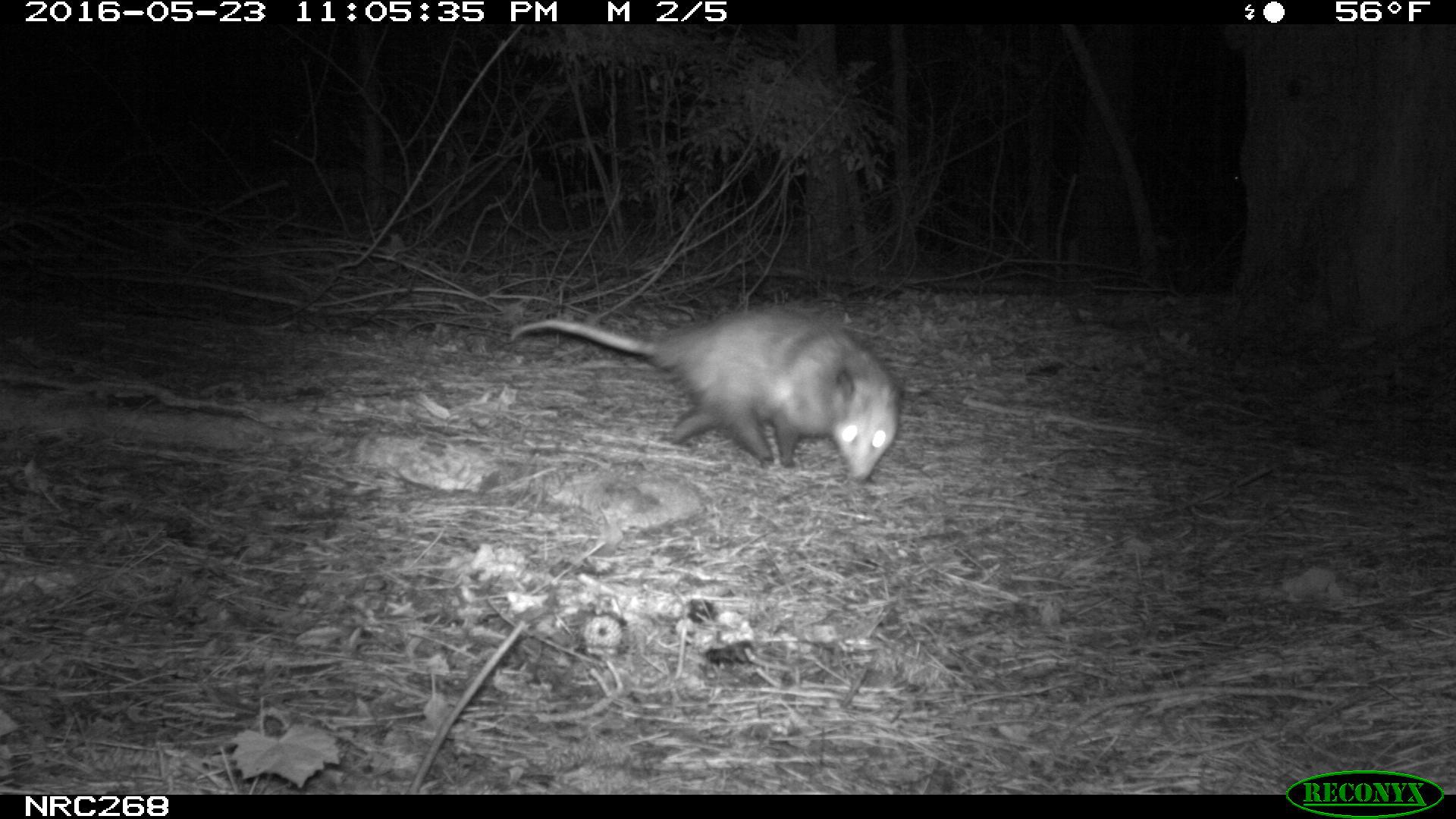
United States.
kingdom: Animalia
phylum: Chordata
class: Mammalia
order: Didelphimorphia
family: Didelphidae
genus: Didelphis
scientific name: Didelphis virginiana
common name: virginia opossum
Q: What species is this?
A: Virginia Opossum (Didelphis virginiana).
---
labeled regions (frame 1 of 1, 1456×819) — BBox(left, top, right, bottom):
Virginia Opossum: BBox(516, 292, 913, 488)